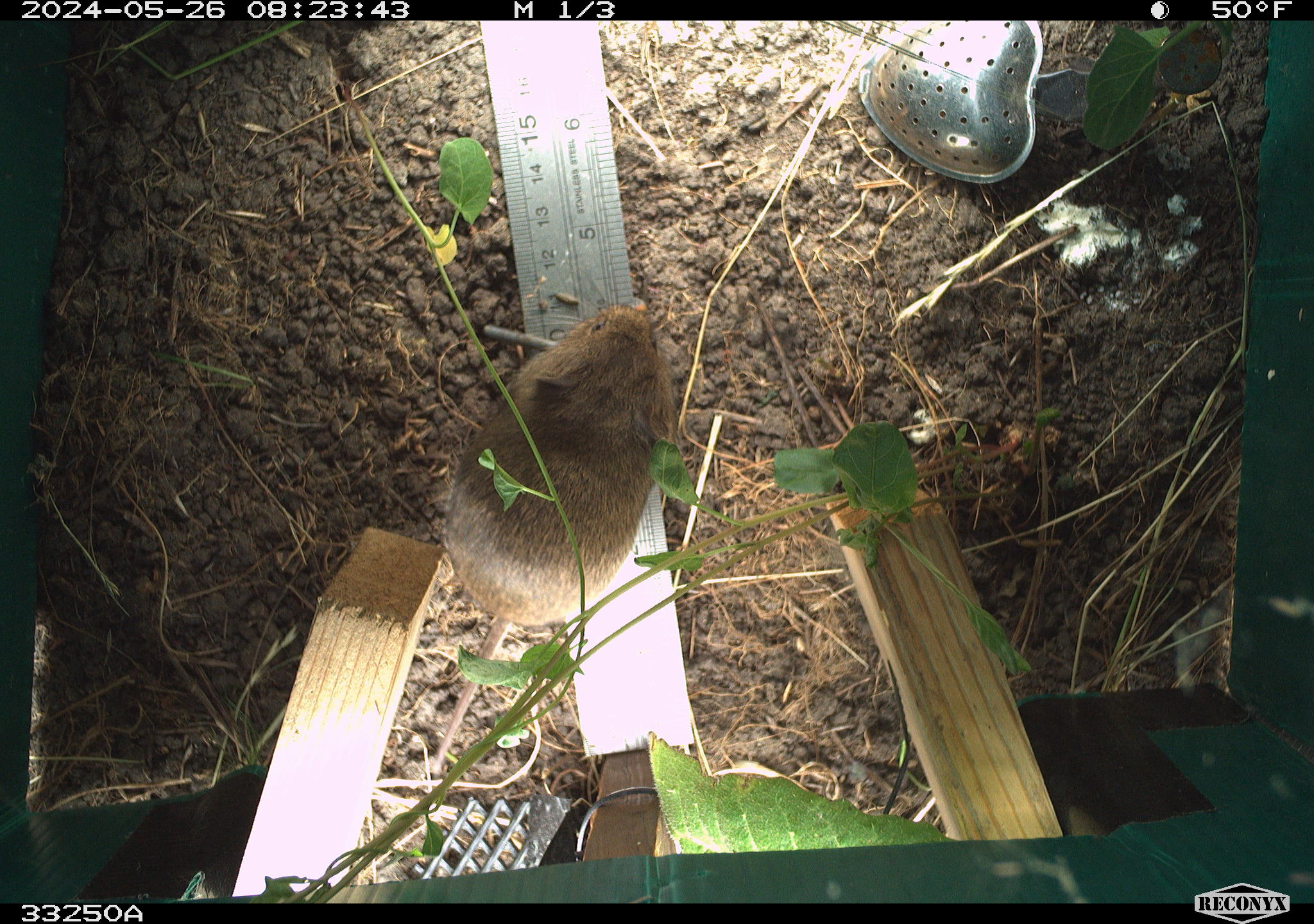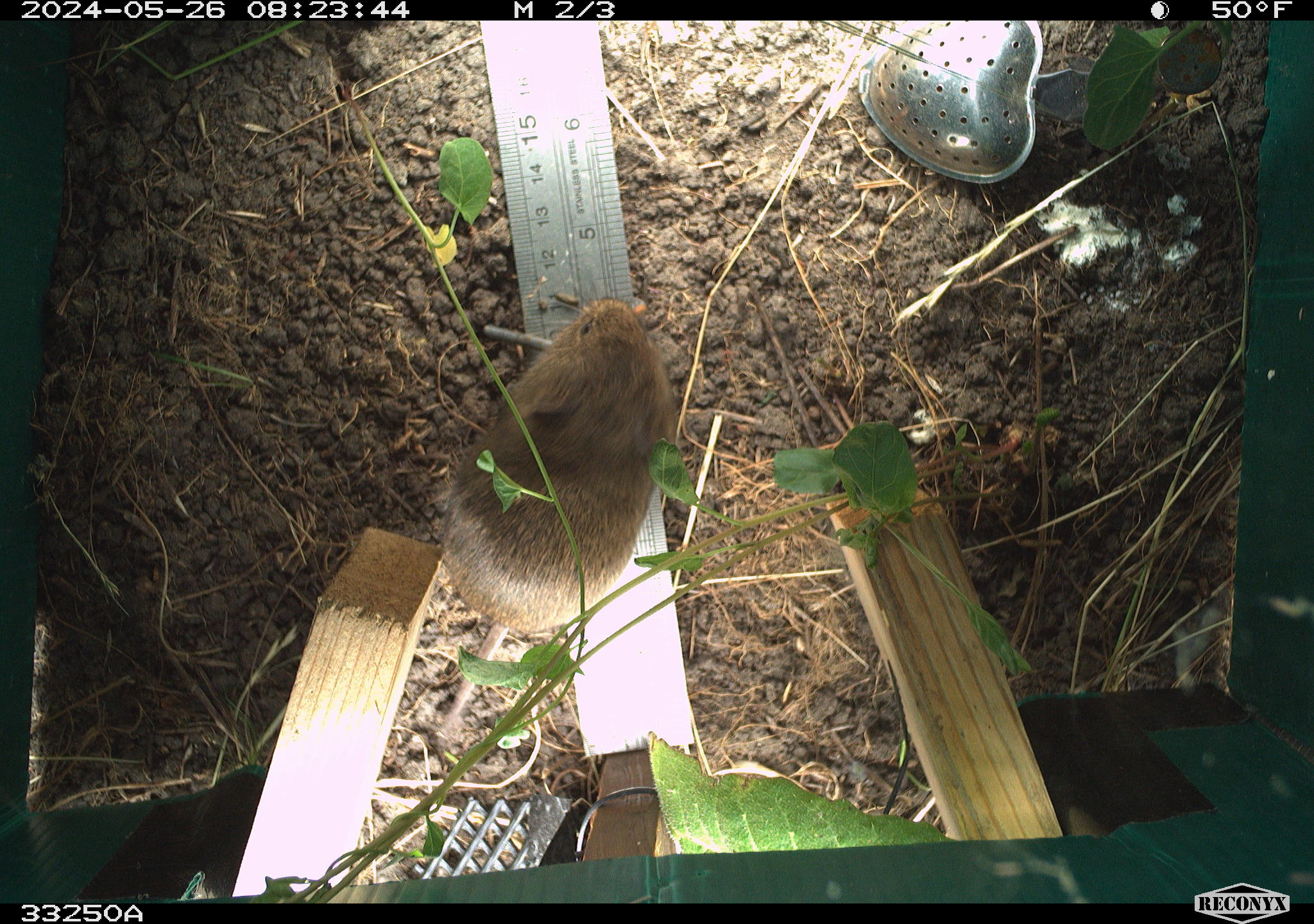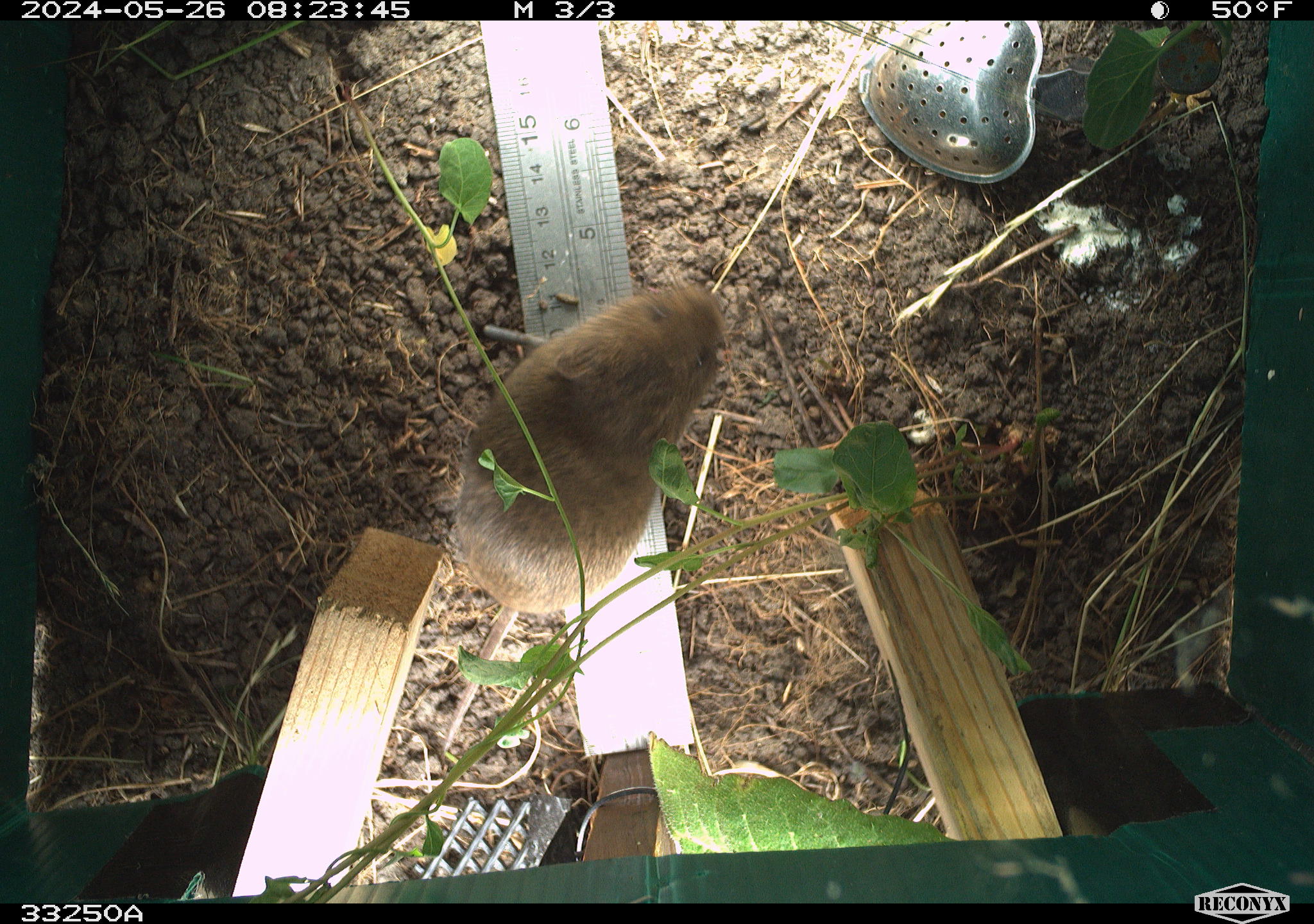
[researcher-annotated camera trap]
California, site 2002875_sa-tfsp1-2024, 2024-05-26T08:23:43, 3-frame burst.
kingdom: Animalia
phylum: Chordata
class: Mammalia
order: Rodentia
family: Cricetidae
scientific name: Arvicolinae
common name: voles, lemmings, and muskrats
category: arvicolinae subfamily